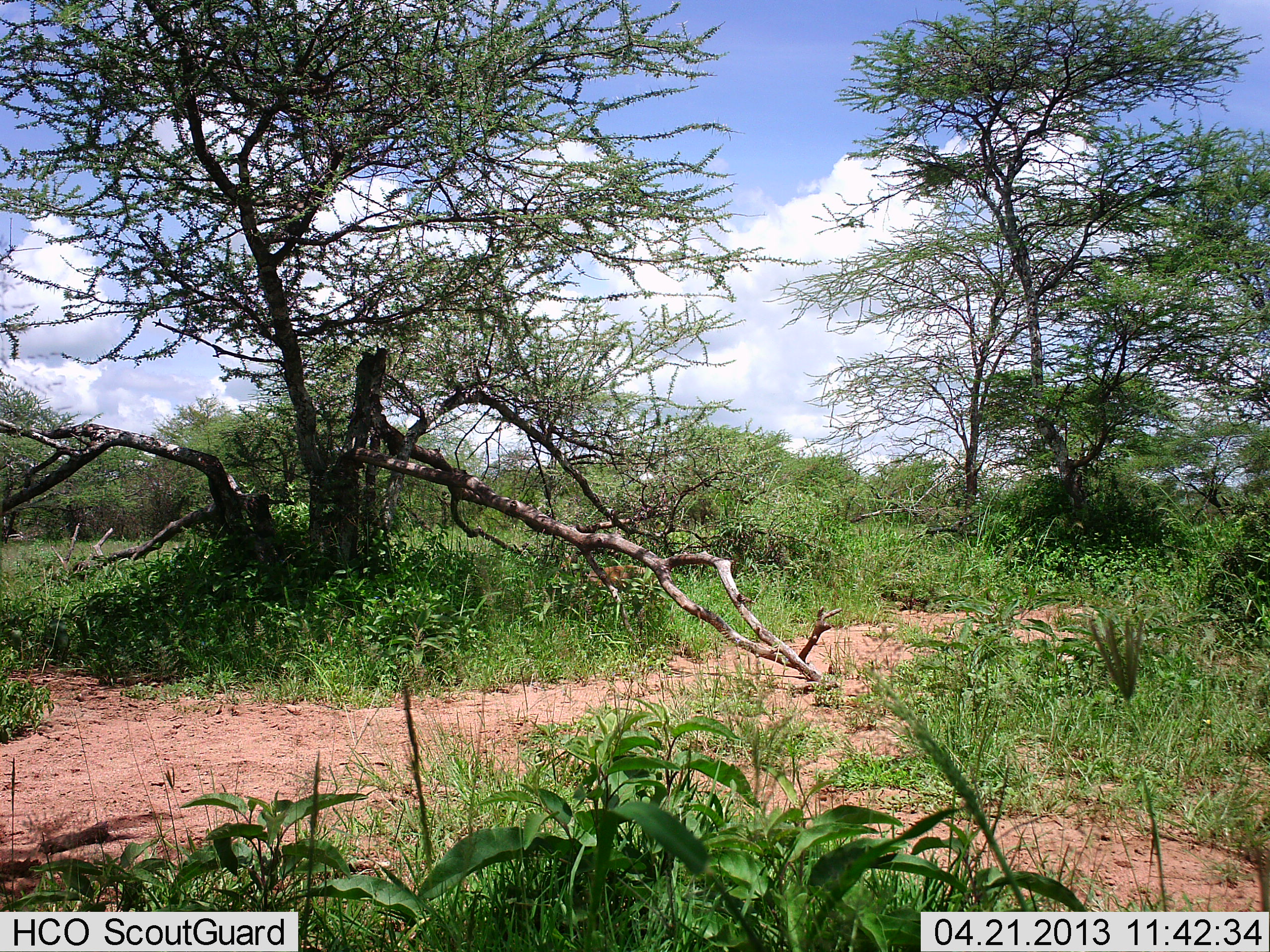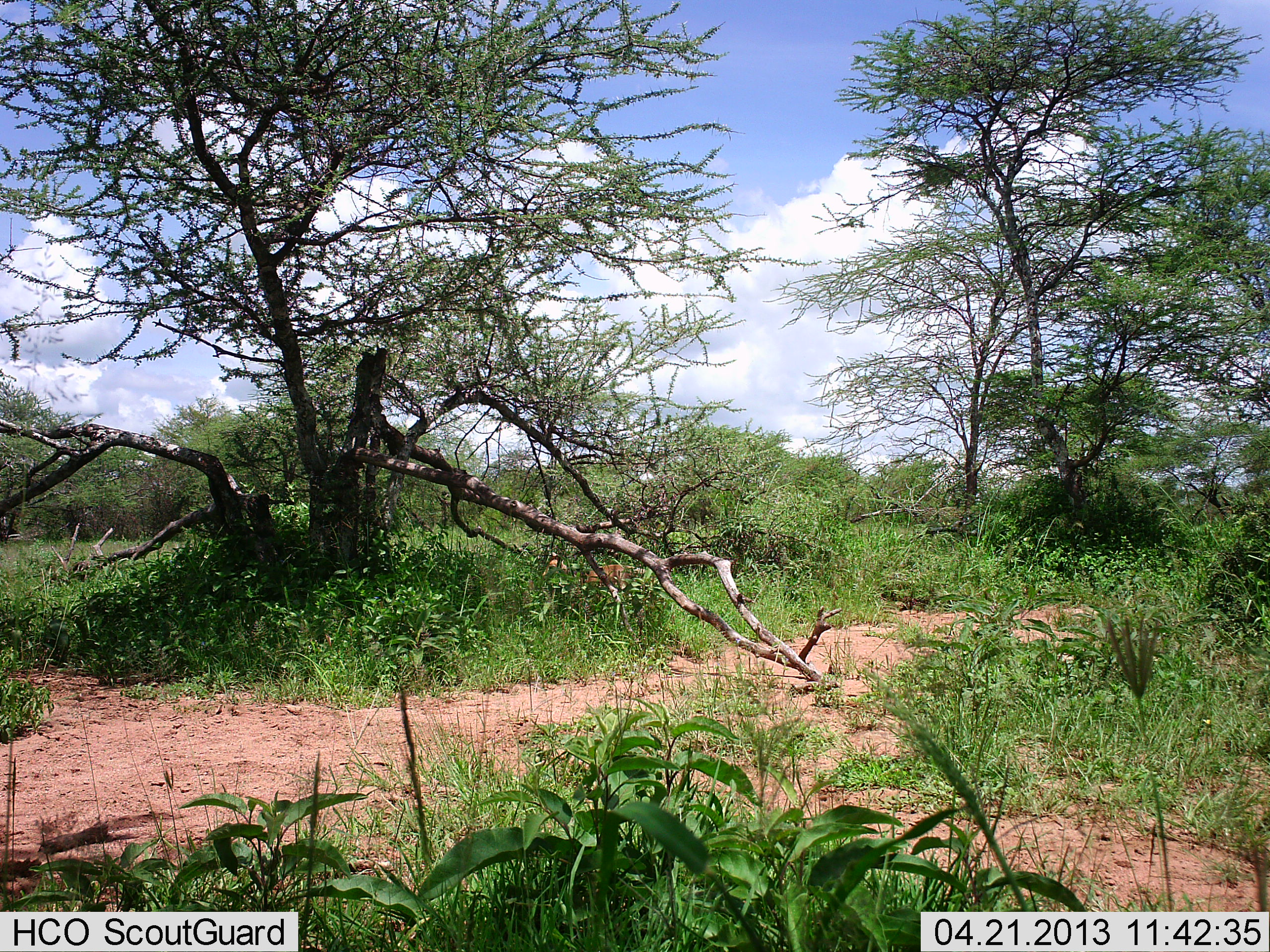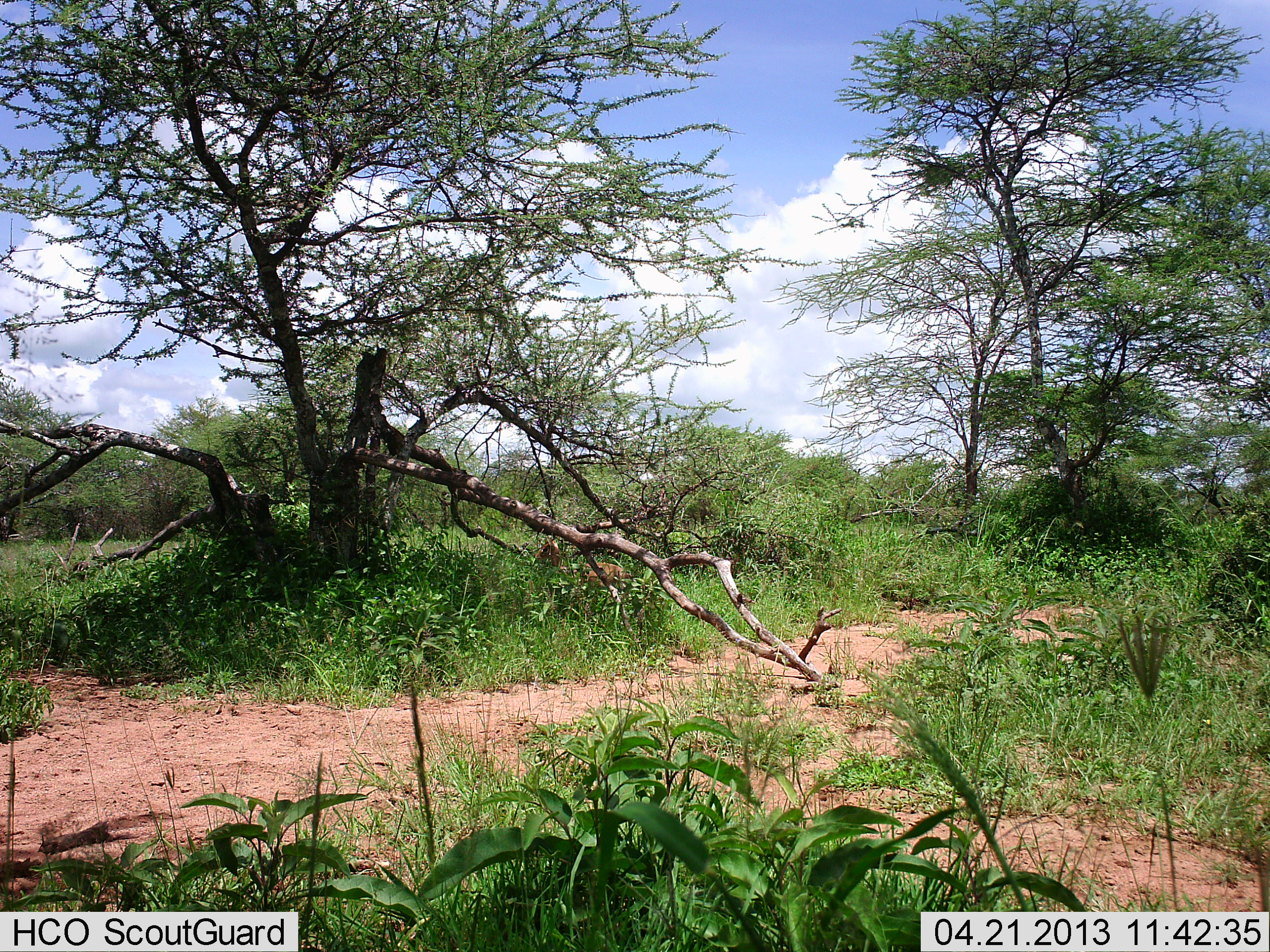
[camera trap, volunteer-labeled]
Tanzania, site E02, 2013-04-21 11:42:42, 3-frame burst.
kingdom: Animalia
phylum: Chordata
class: Mammalia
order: Artiodactyla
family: Bovidae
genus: Nanger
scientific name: Nanger granti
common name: grant's gazelle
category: gazellegrants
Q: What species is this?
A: Gazellegrants (grant's gazelle) (Nanger granti).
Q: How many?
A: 1.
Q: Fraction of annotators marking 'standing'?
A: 33%.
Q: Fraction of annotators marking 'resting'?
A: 0%.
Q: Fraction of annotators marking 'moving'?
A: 50%.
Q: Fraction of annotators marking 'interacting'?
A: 17%.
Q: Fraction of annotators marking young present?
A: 17%.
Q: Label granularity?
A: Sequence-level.